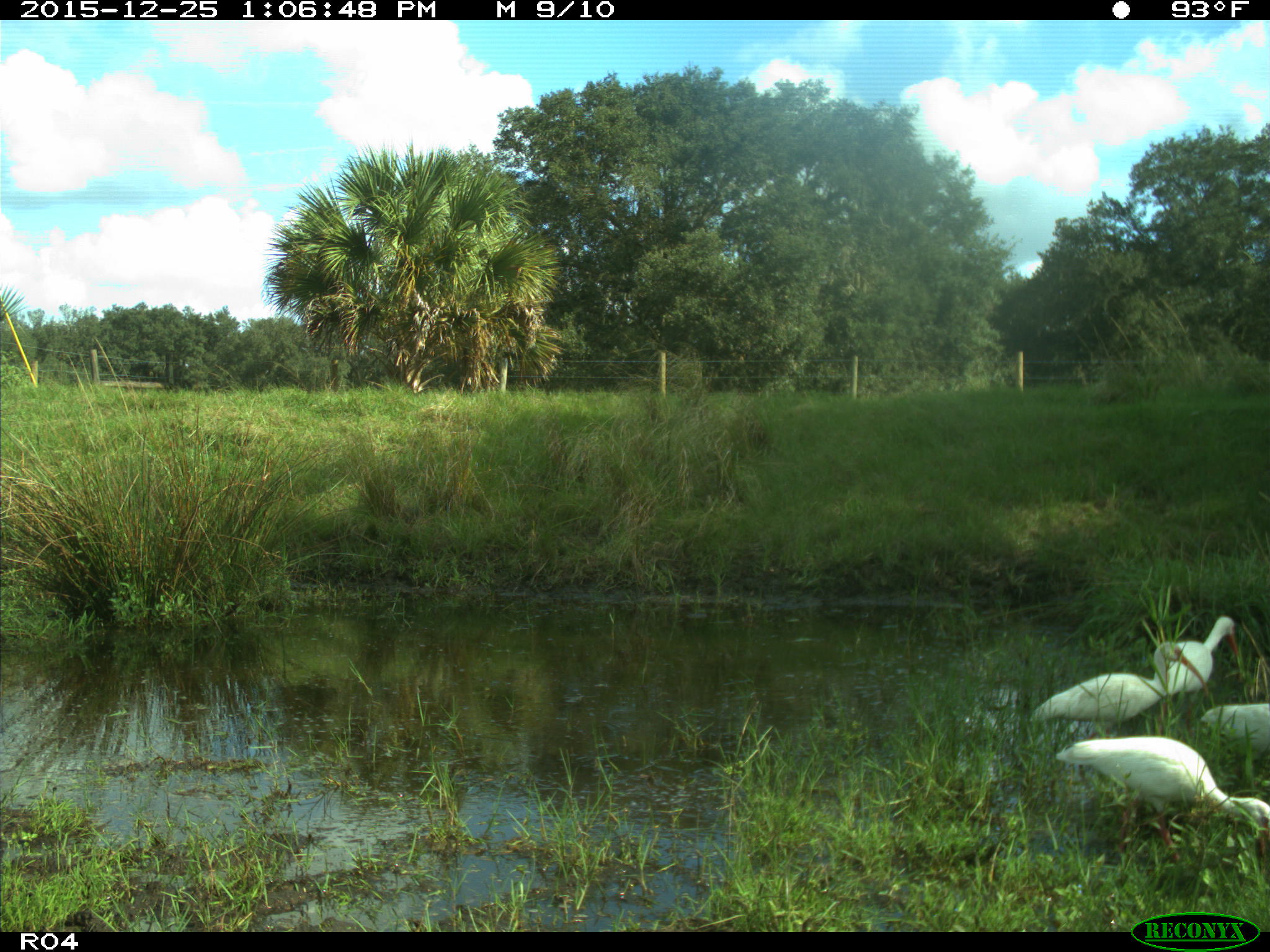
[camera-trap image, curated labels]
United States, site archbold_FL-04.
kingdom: Animalia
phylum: Chordata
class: Aves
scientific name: Aves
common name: birds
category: unidentified bird